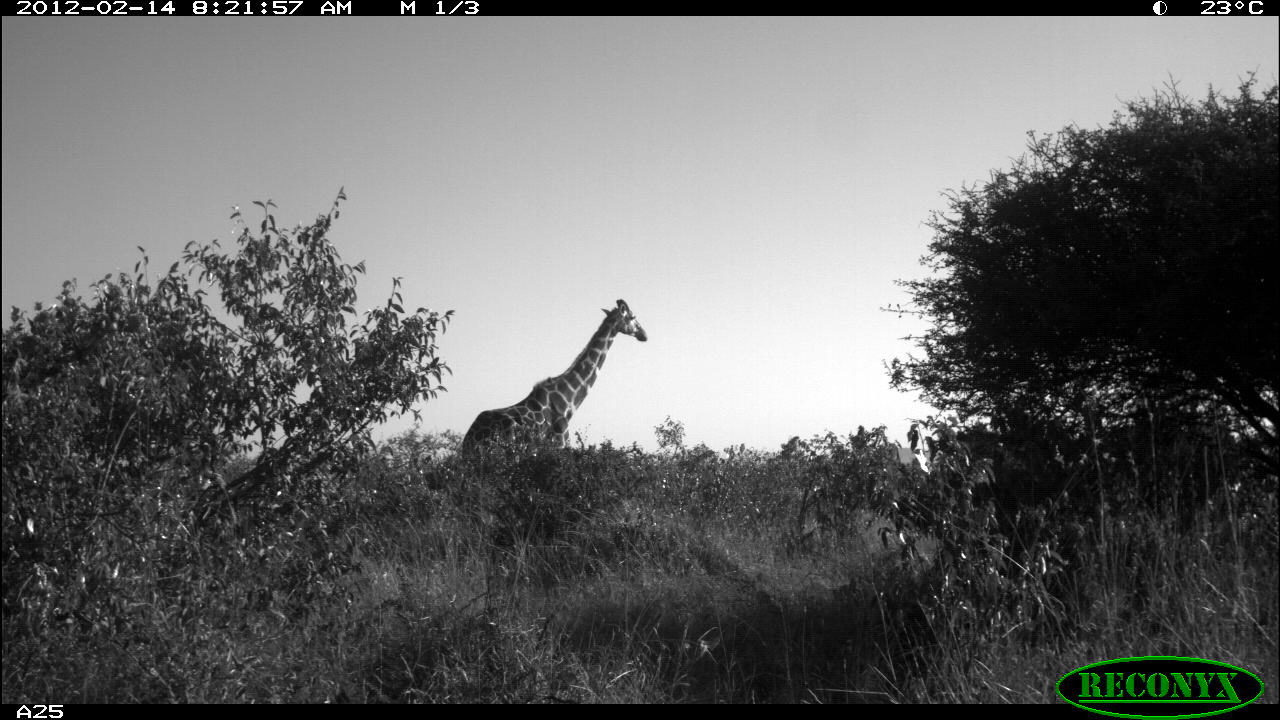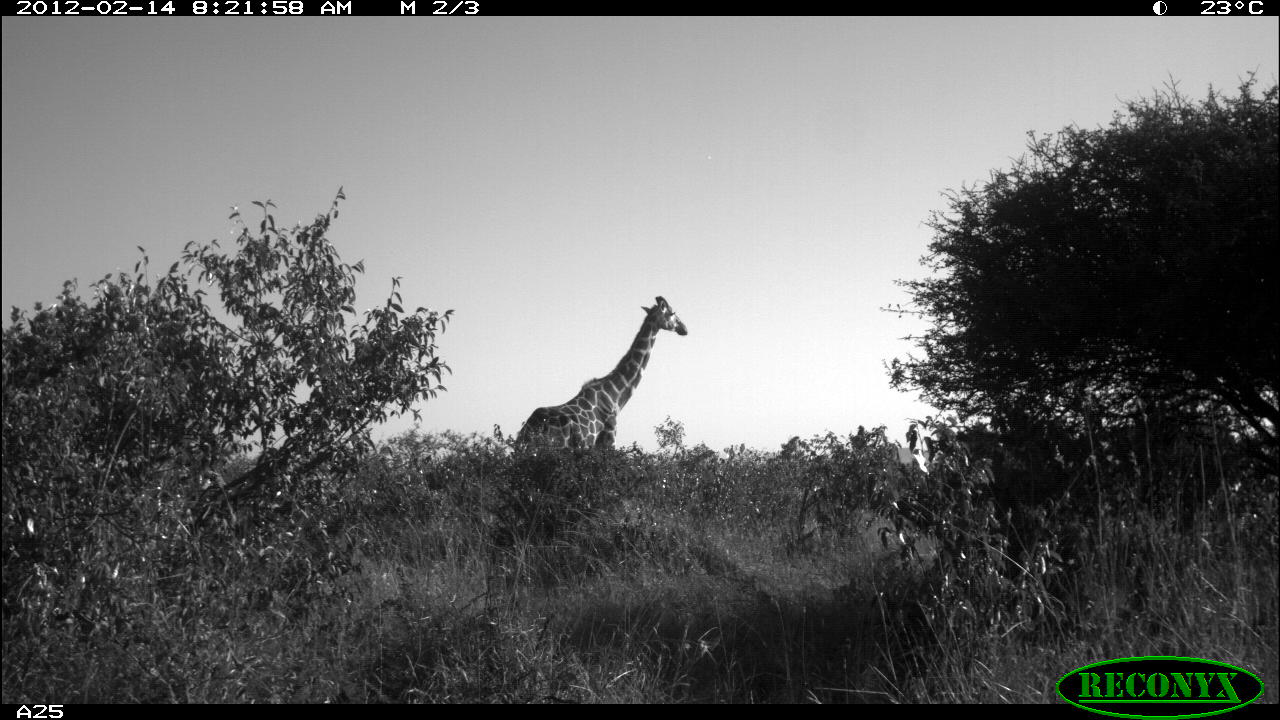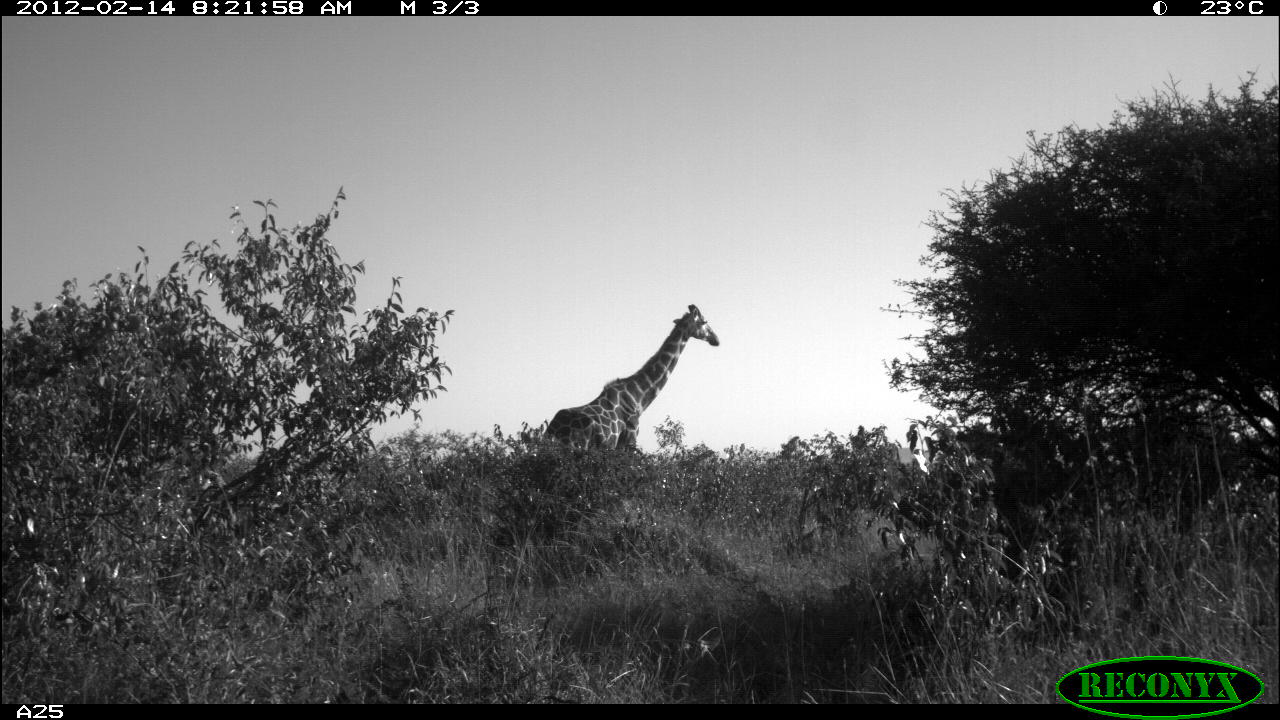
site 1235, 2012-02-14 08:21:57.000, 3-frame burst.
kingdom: Animalia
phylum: Chordata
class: Mammalia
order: Artiodactyla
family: Giraffidae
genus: Giraffa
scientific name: Giraffa camelopardalis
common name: giraffe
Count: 1.